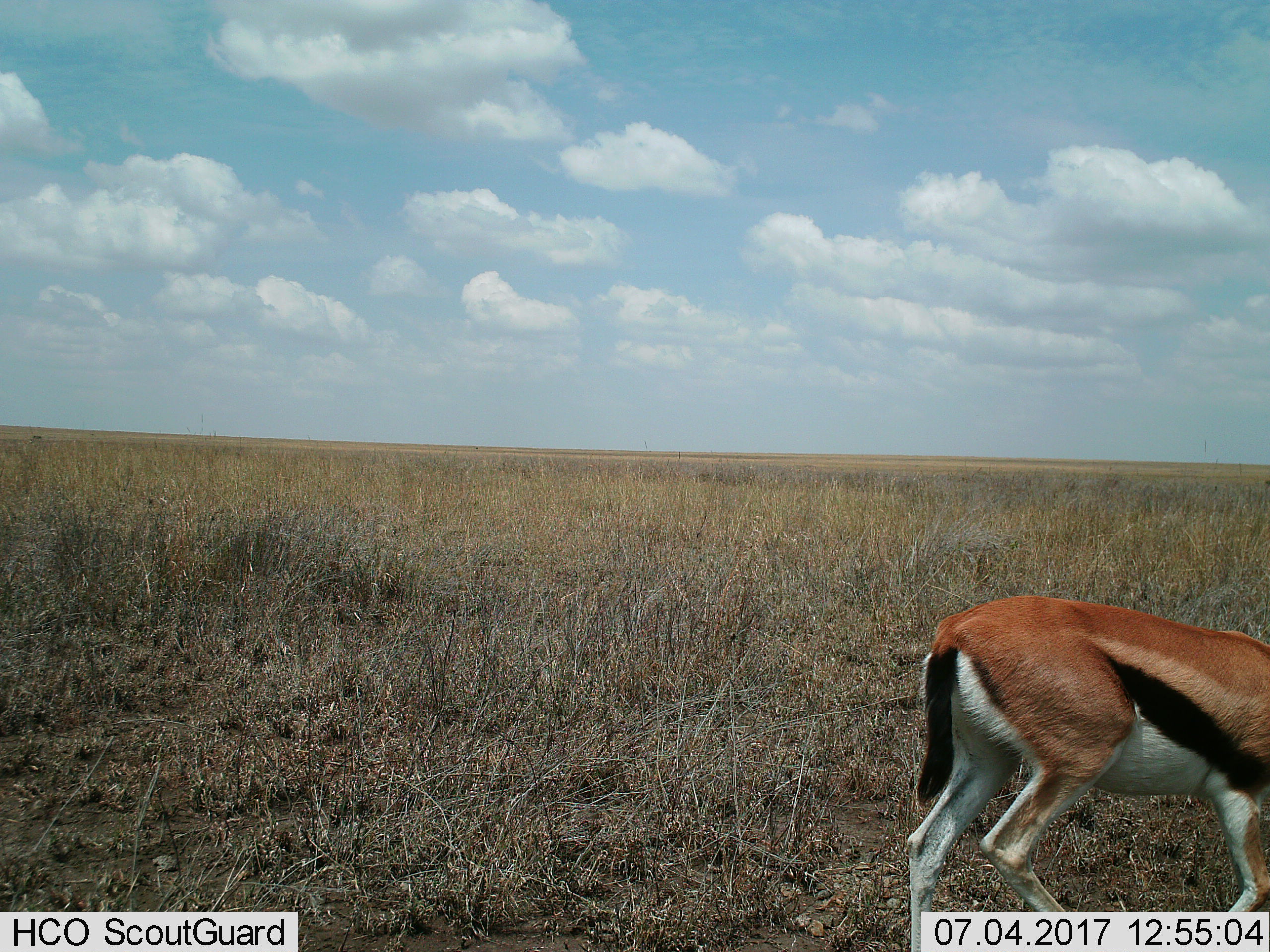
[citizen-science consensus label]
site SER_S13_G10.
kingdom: Animalia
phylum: Chordata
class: Mammalia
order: Artiodactyla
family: Bovidae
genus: Eudorcas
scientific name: Eudorcas thomsonii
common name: thomson's gazelle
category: gazellethomsons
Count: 1.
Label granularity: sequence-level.